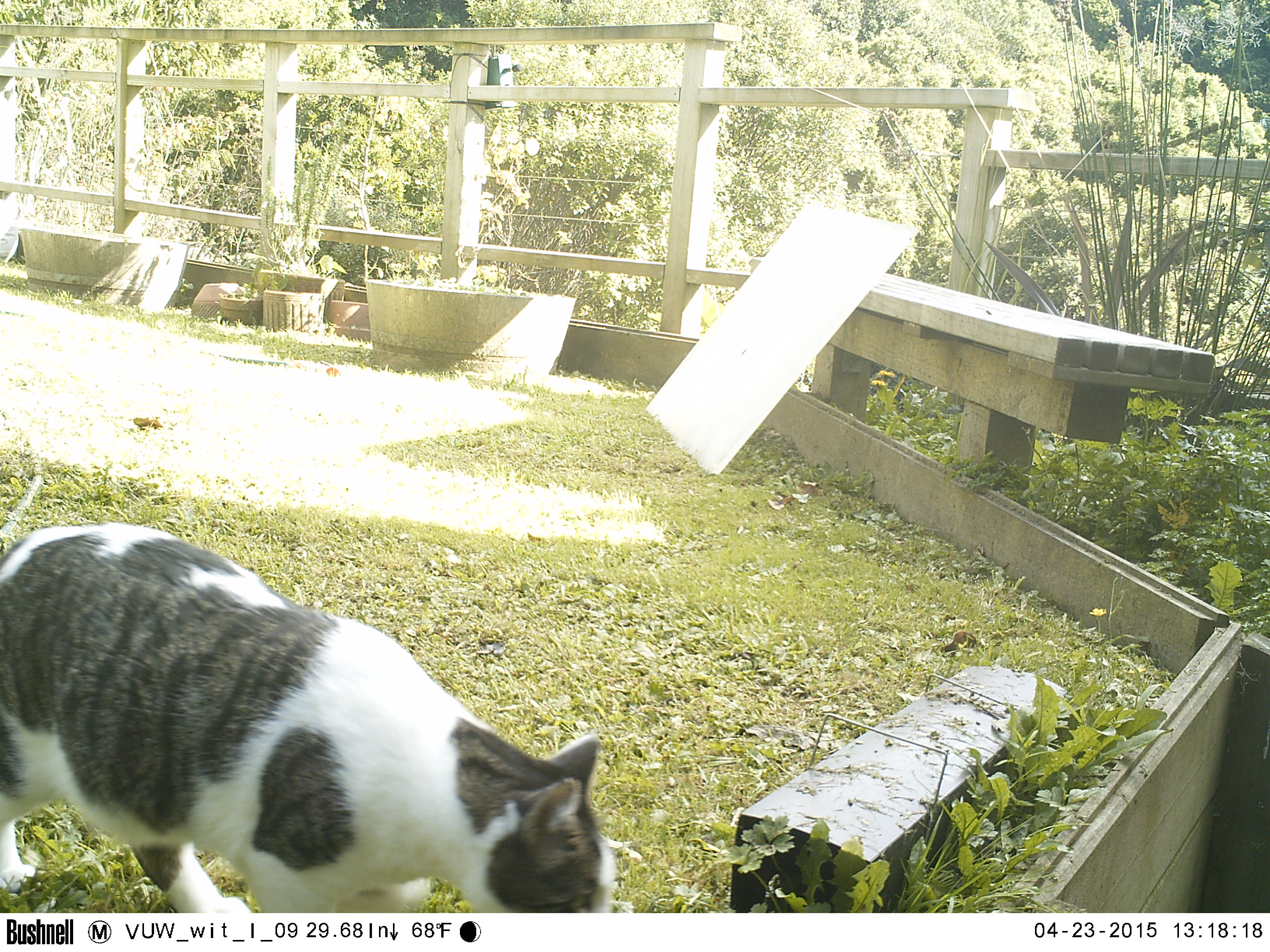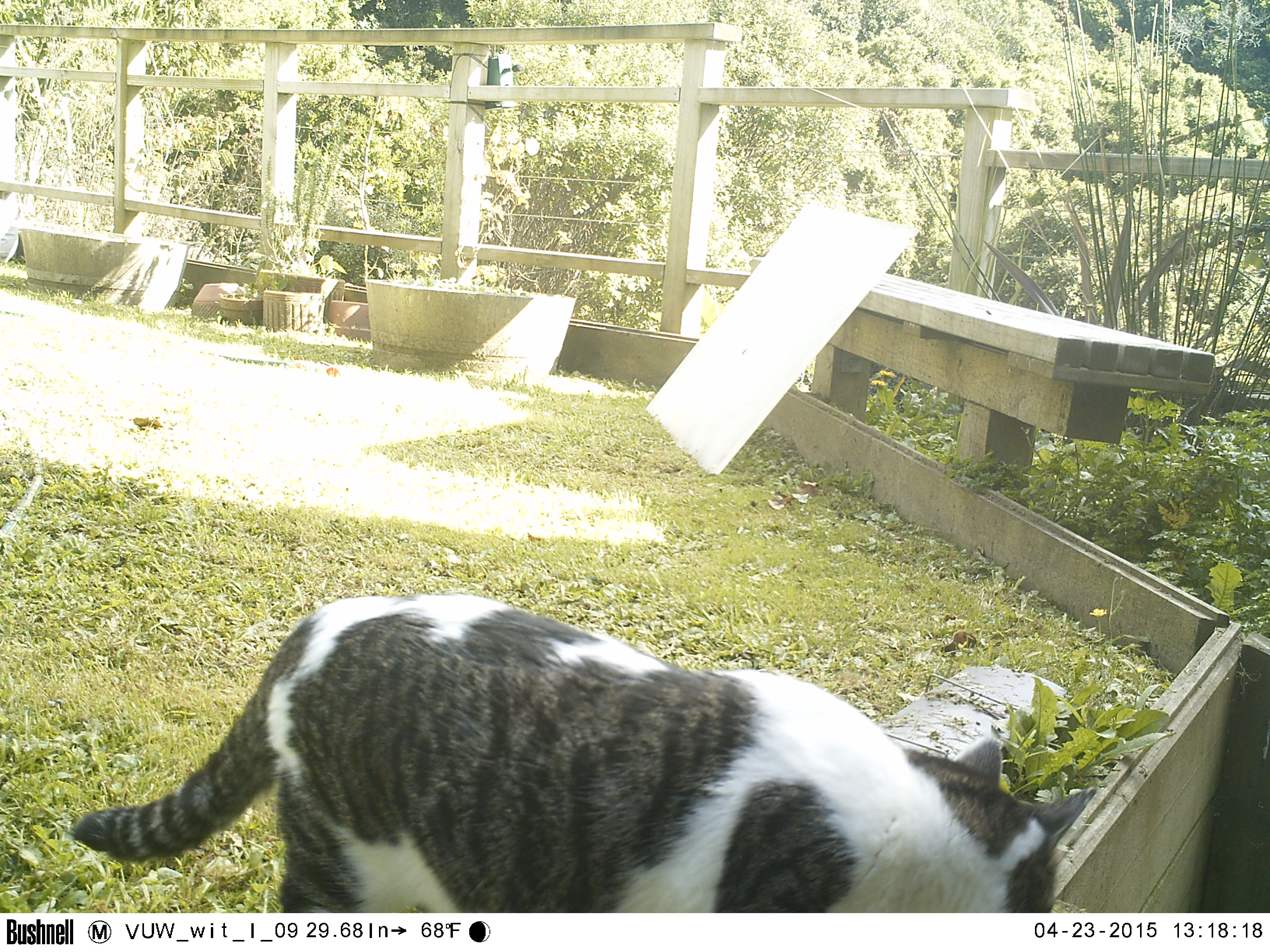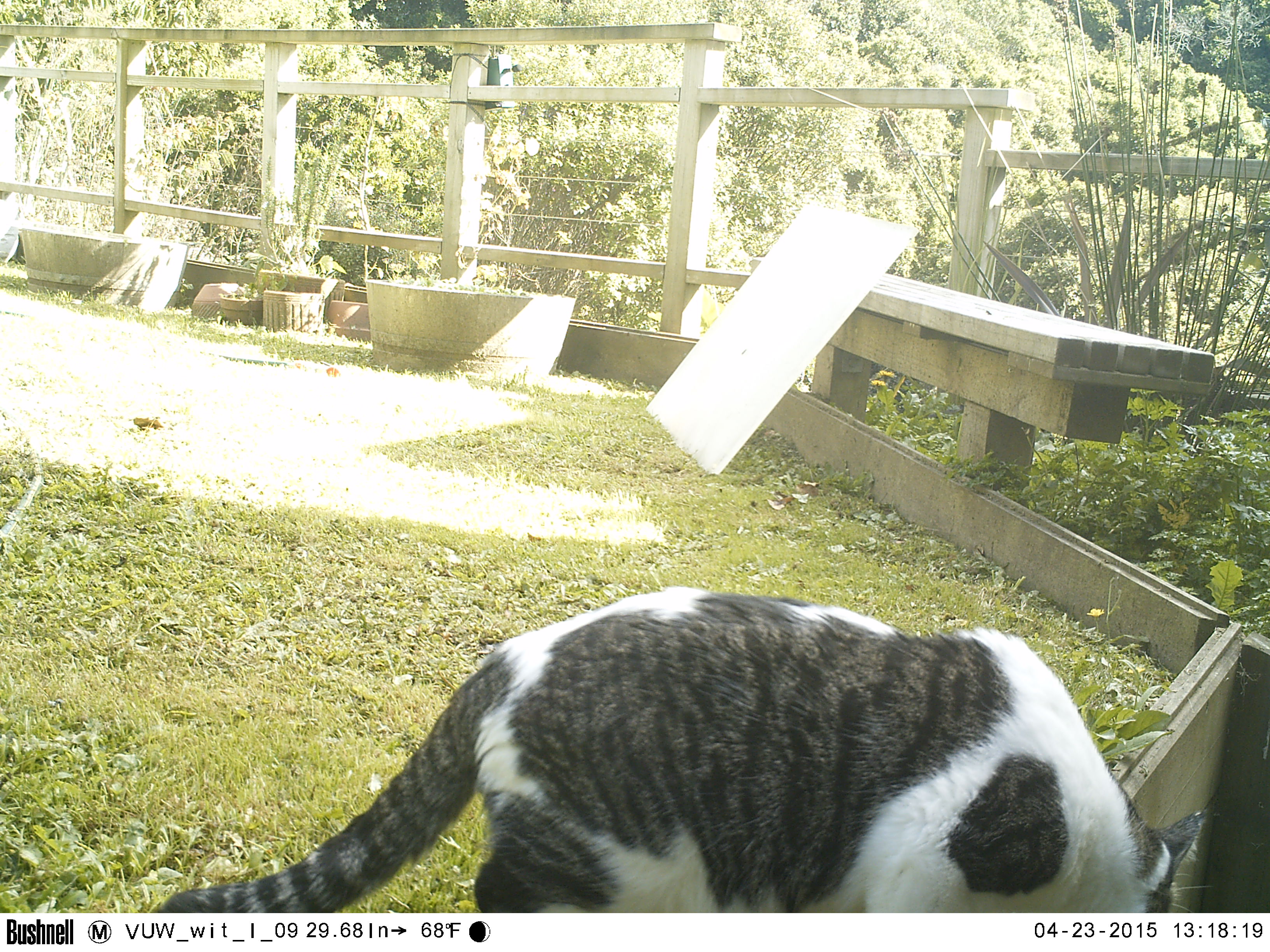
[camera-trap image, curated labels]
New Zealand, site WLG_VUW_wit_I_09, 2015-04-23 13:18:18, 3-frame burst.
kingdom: Animalia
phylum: Chordata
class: Mammalia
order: Carnivora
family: Felidae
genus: Felis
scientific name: Felis catus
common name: domestic cat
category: cat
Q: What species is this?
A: Cat (domestic cat) (Felis catus).